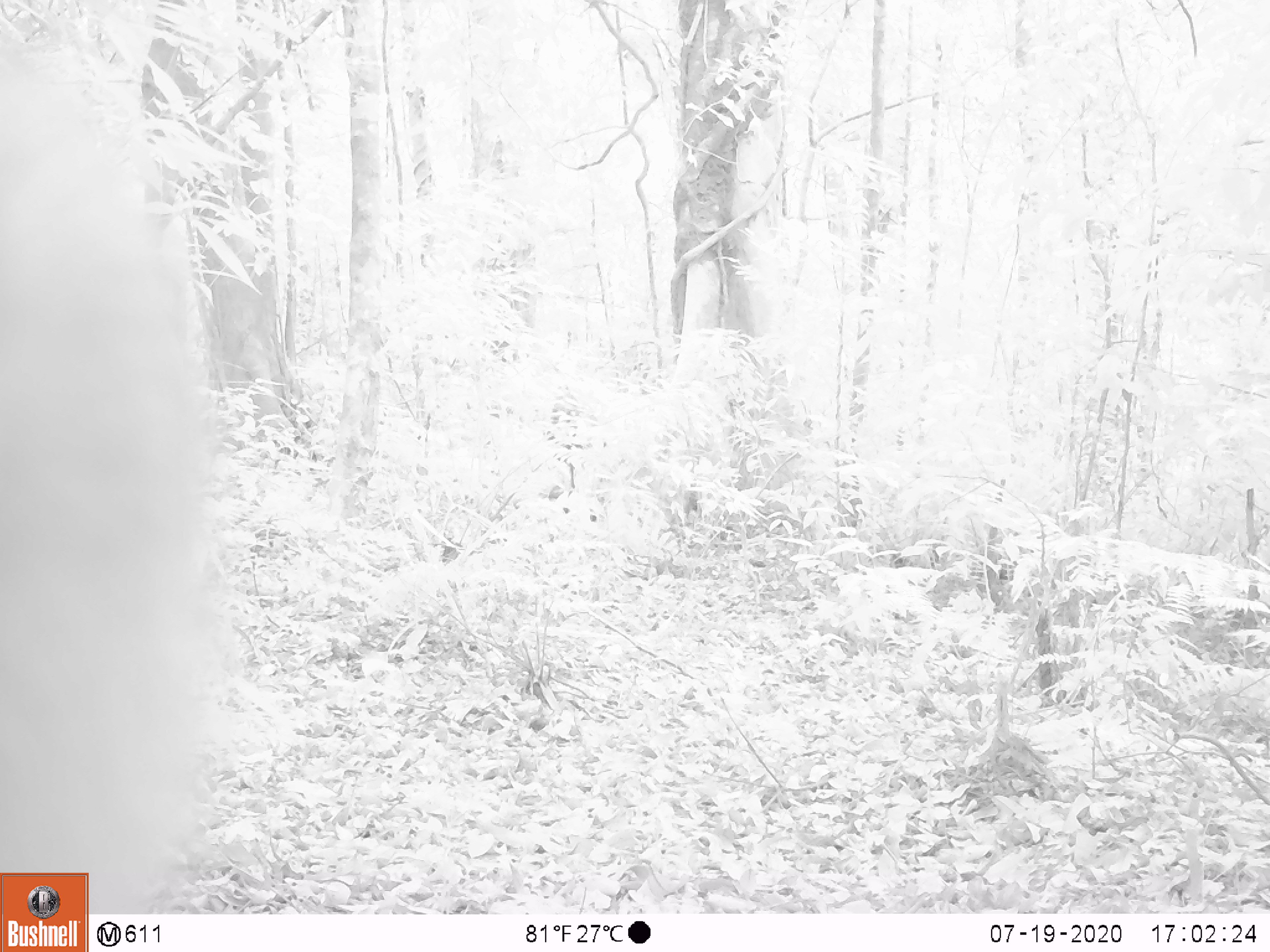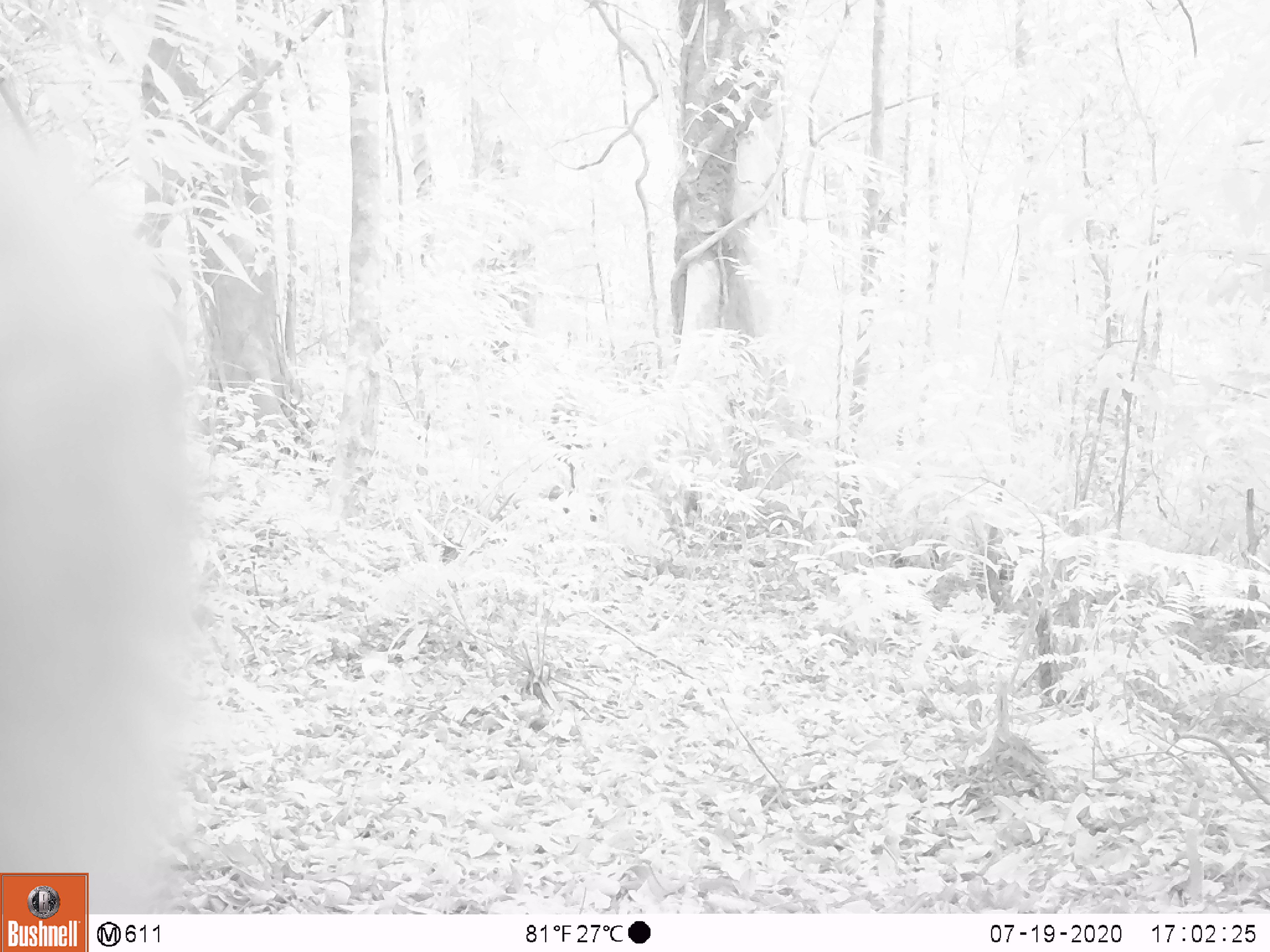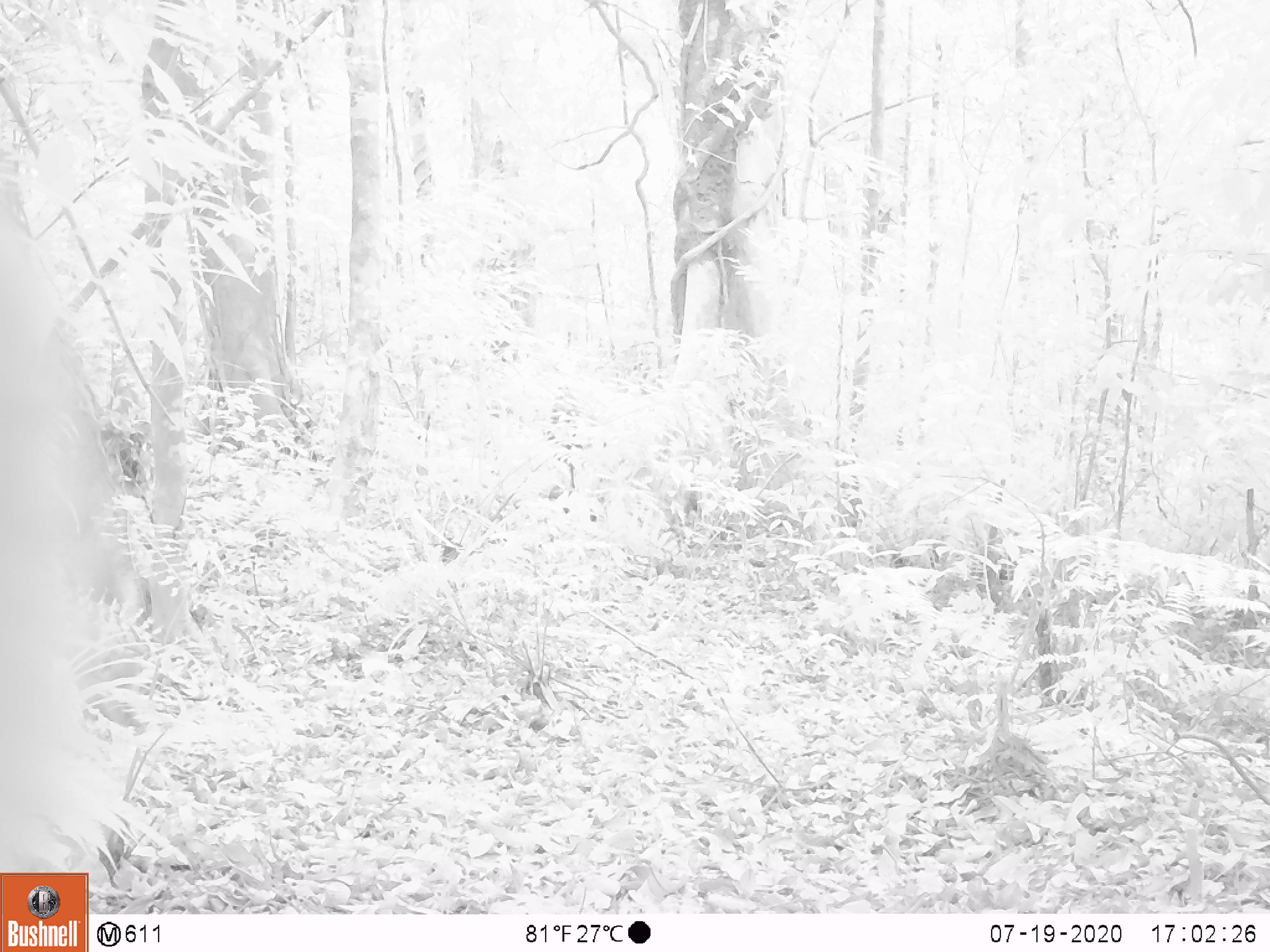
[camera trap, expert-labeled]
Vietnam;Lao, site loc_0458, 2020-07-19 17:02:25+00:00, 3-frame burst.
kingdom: Animalia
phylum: Chordata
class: Mammalia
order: Primates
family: Cercopithecidae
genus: Macaca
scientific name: Macaca nemestrina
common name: pig-tailed macaque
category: pig tailed macaque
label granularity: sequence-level